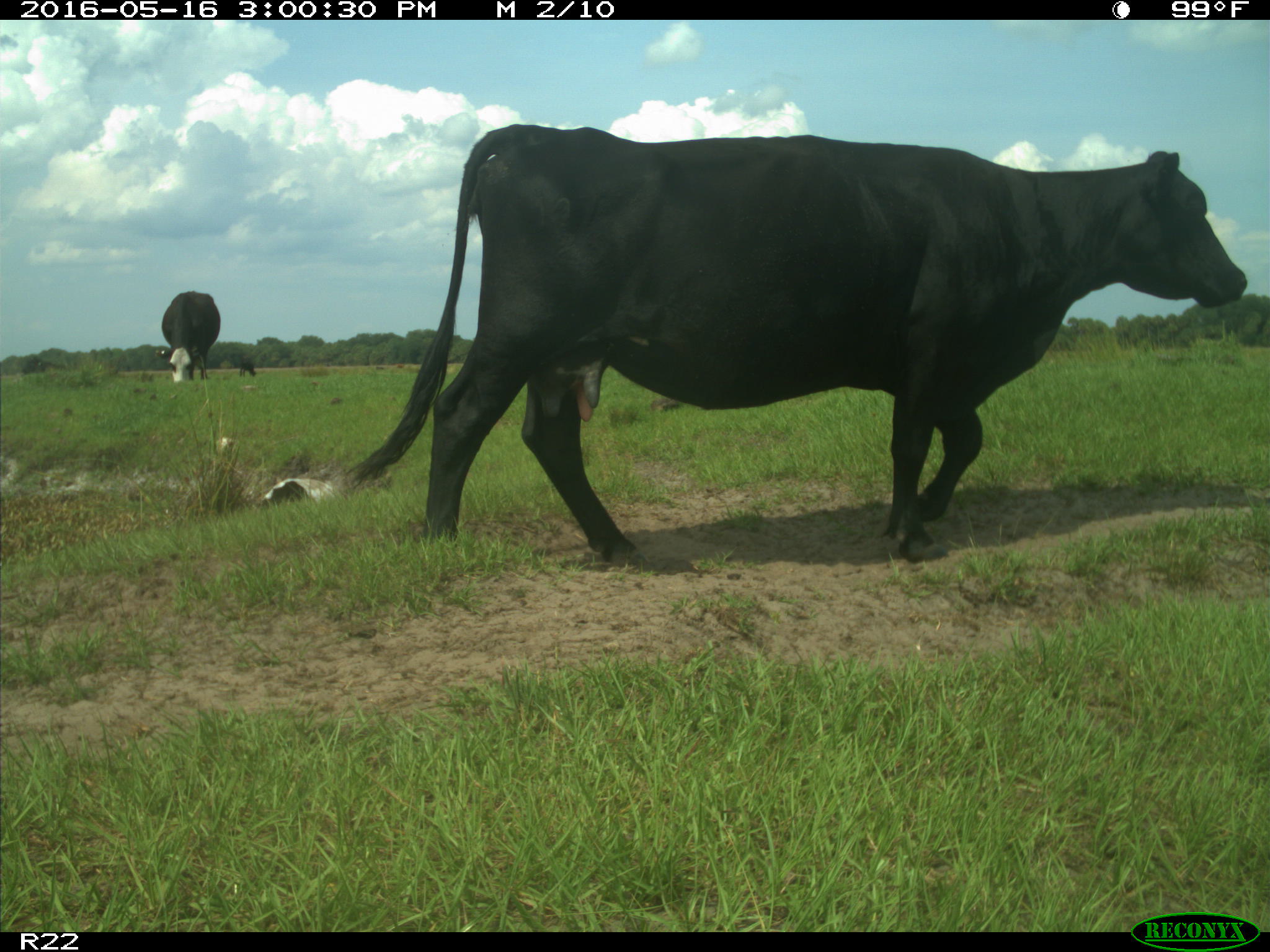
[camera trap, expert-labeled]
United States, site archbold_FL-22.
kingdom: Animalia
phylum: Chordata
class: Mammalia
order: Artiodactyla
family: Bovidae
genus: Bos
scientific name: Bos taurus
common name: domestic cow